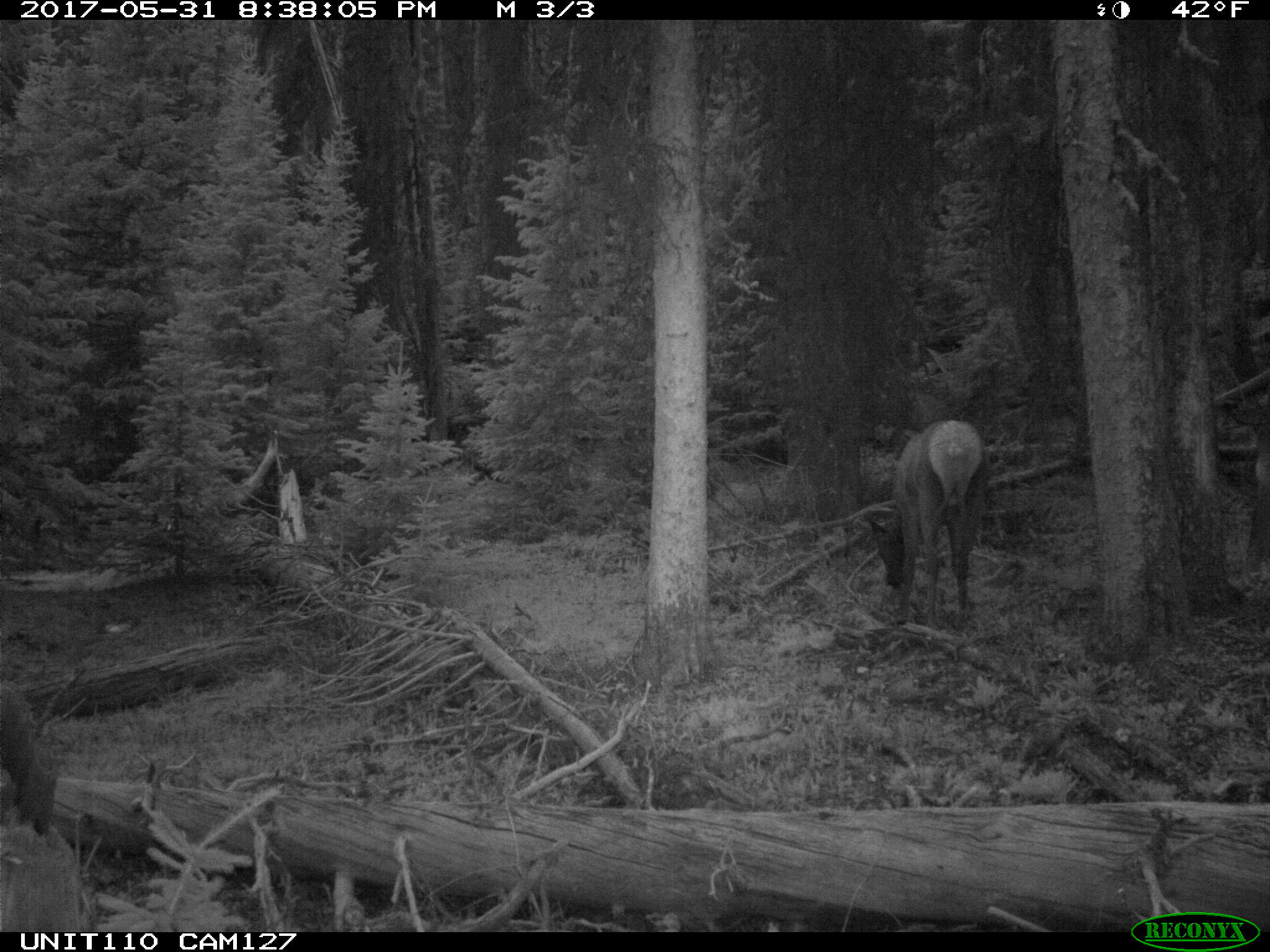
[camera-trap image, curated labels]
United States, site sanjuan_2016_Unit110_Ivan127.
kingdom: Animalia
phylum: Chordata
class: Mammalia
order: Artiodactyla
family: Cervidae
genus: Cervus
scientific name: Cervus elaphus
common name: red deer